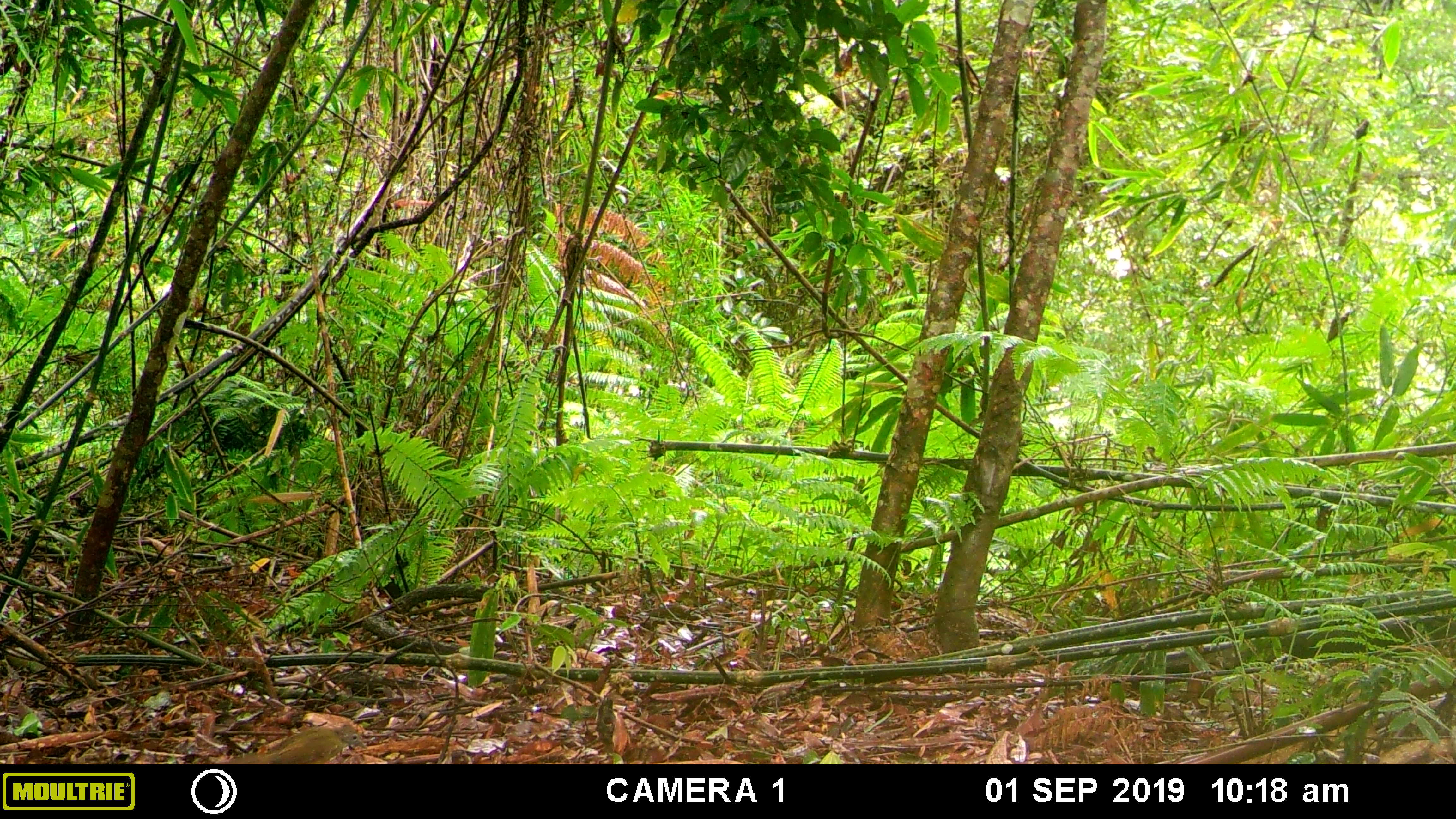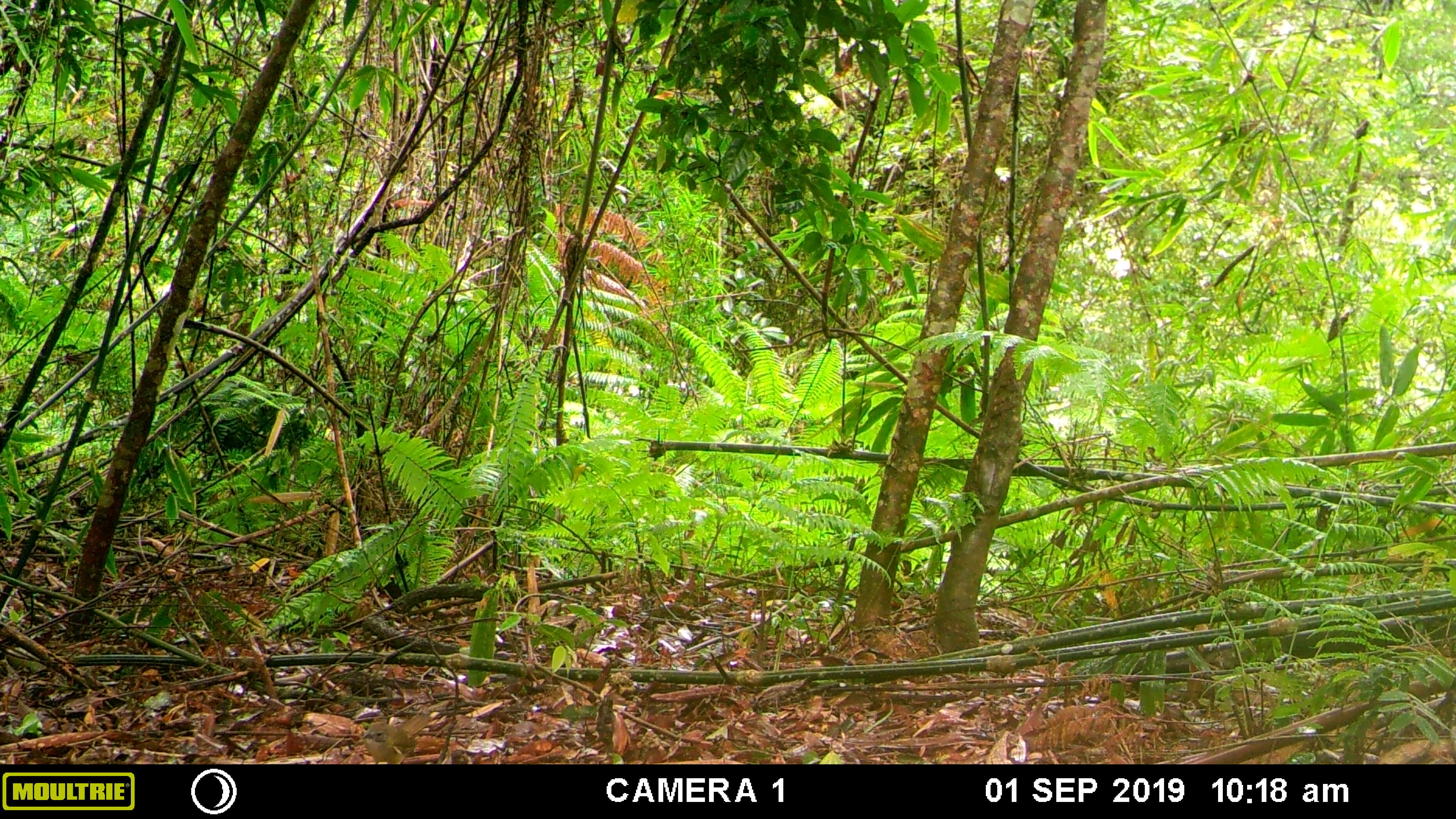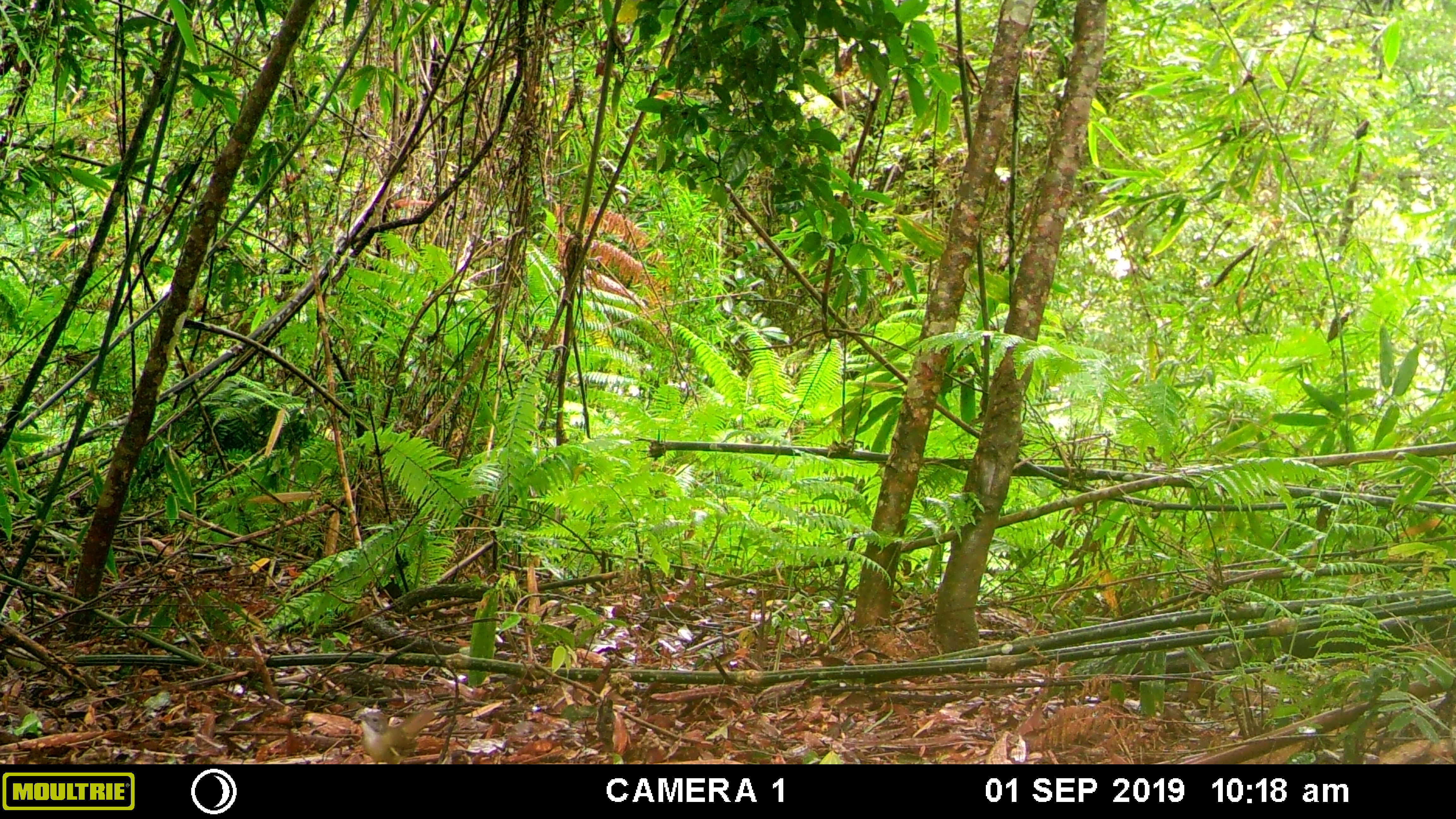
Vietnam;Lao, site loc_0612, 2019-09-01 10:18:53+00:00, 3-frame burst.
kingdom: Animalia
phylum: Chordata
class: Aves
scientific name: Aves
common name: bird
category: unidentified bird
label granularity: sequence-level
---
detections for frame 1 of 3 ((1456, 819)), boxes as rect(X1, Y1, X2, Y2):
unidentified bird: rect(224, 725, 372, 764)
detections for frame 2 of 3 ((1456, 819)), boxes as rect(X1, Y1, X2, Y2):
unidentified bird: rect(362, 714, 431, 764)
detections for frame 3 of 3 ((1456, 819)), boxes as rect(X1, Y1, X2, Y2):
unidentified bird: rect(357, 709, 435, 764)